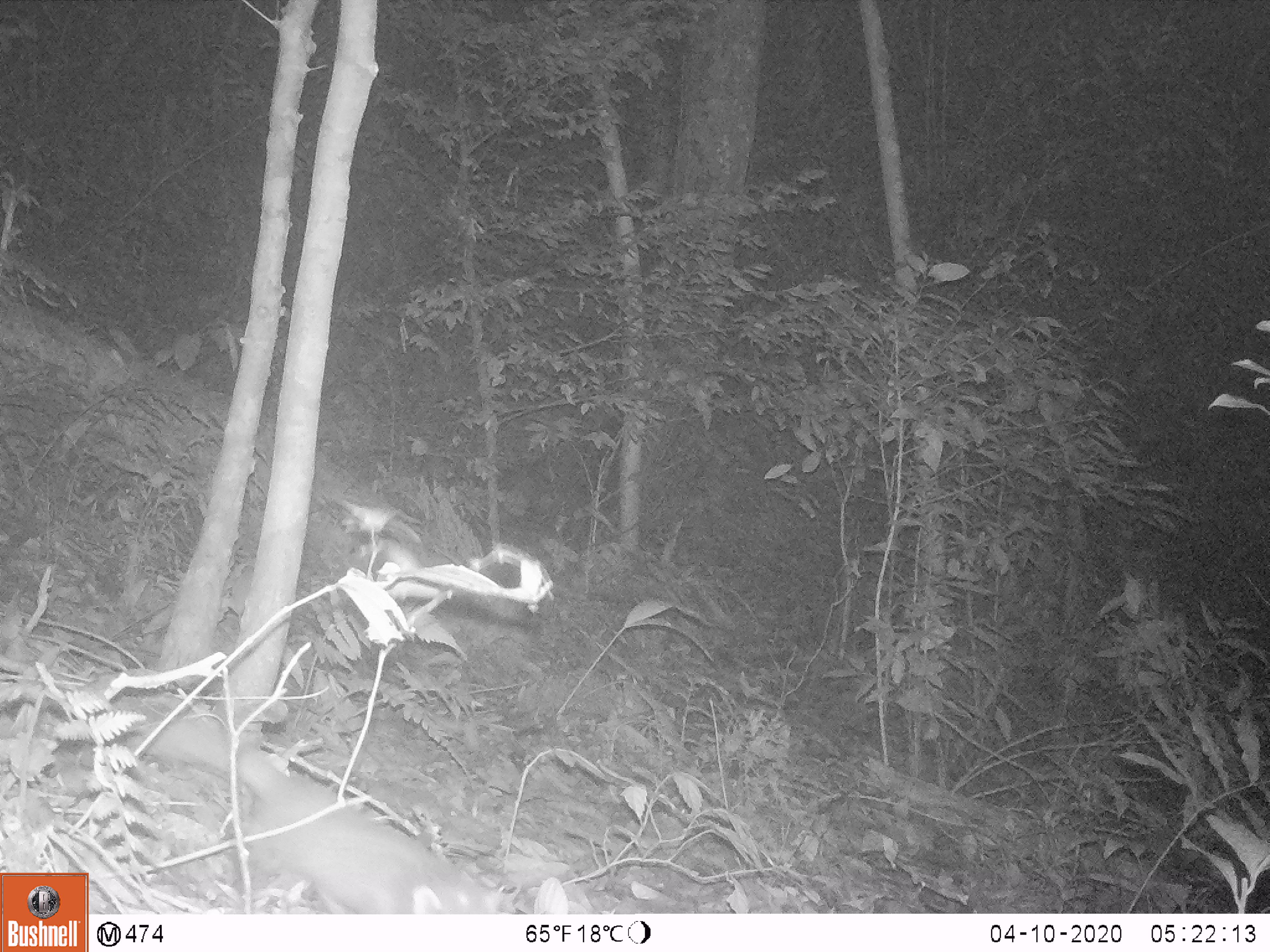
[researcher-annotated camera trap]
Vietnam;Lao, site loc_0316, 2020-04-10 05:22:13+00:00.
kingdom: Animalia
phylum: Chordata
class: Mammalia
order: Carnivora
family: Mustelidae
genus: Melogale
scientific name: Melogale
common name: ferret badger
Ferret badger (Melogale). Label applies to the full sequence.